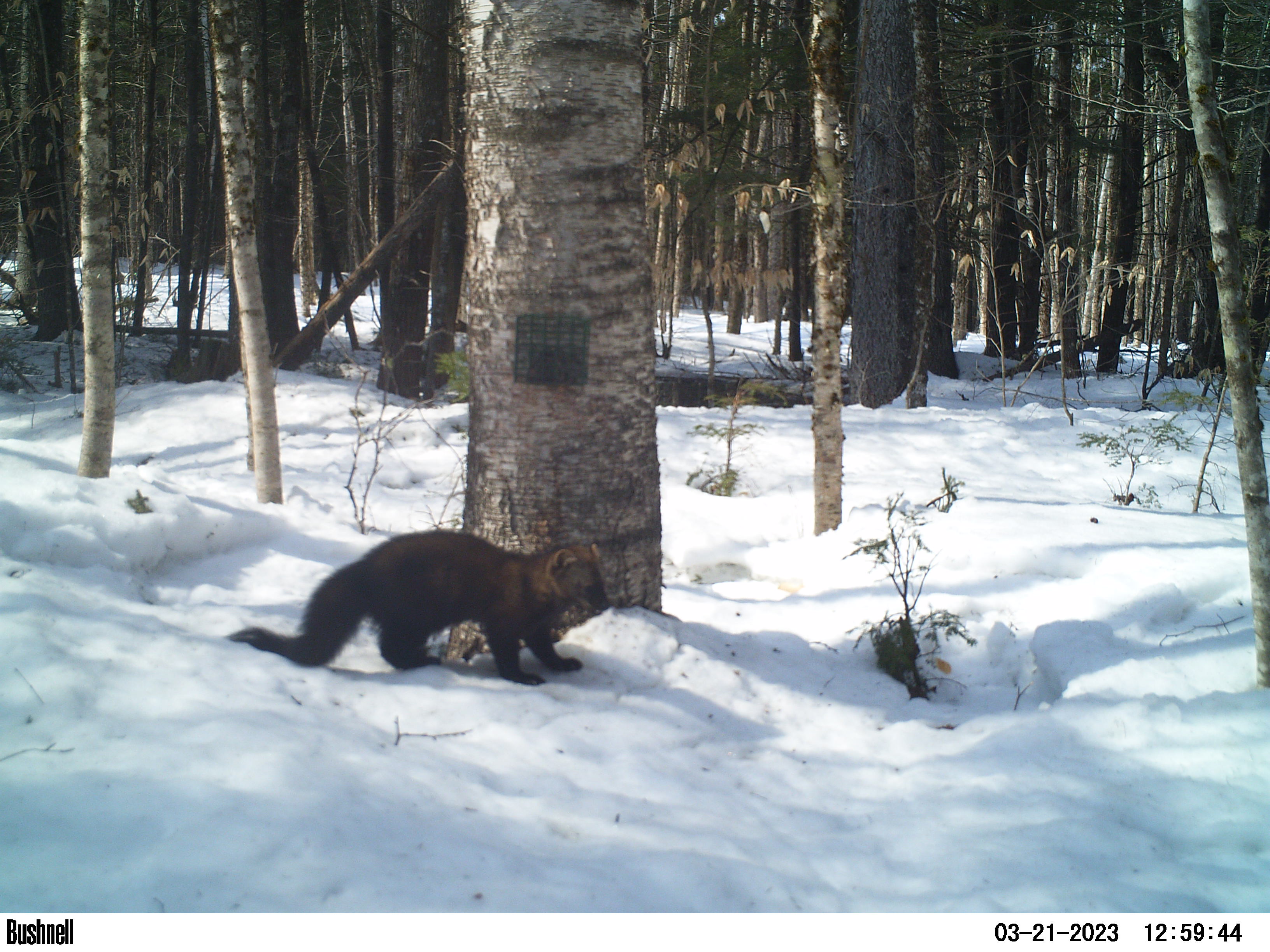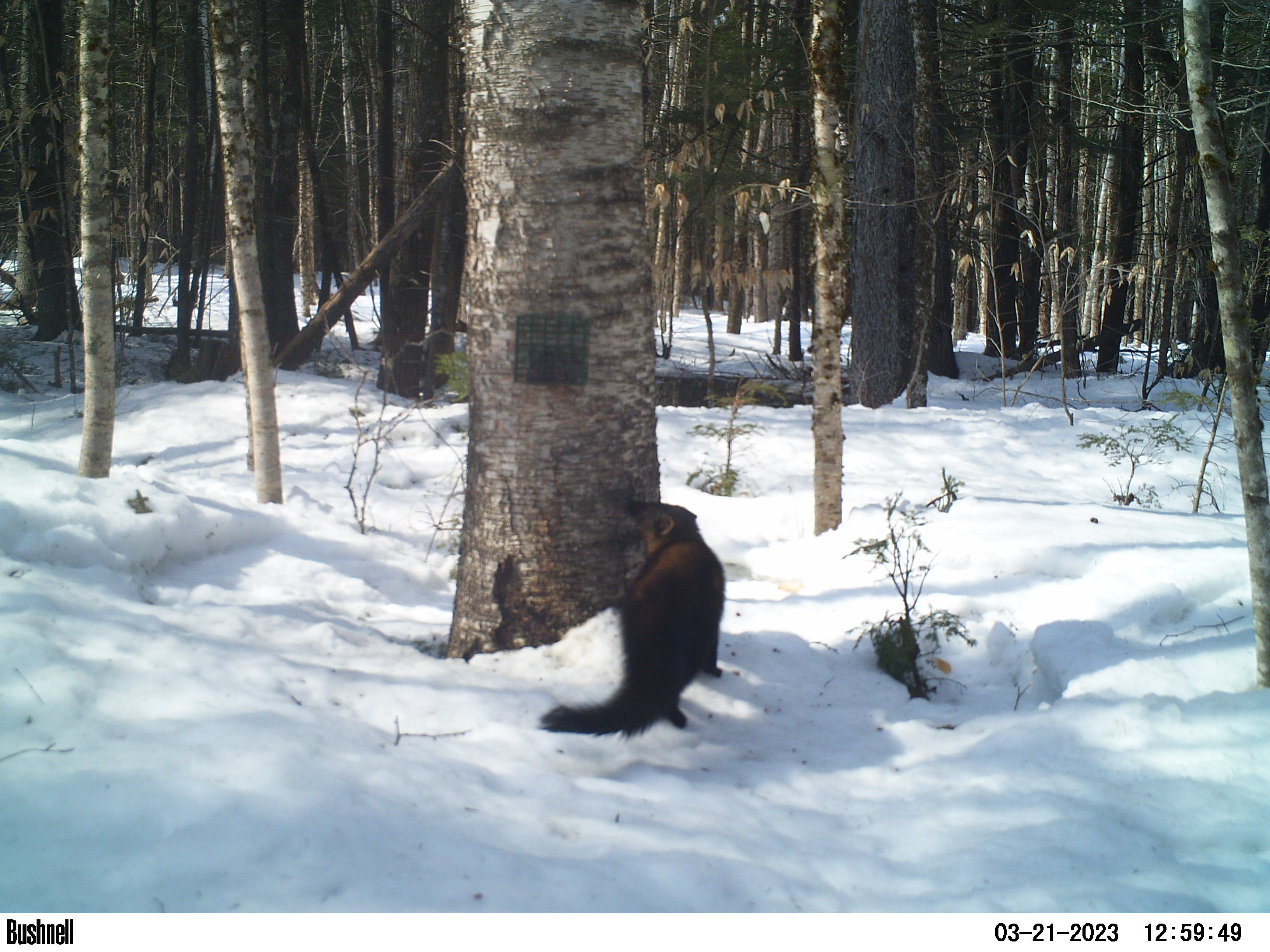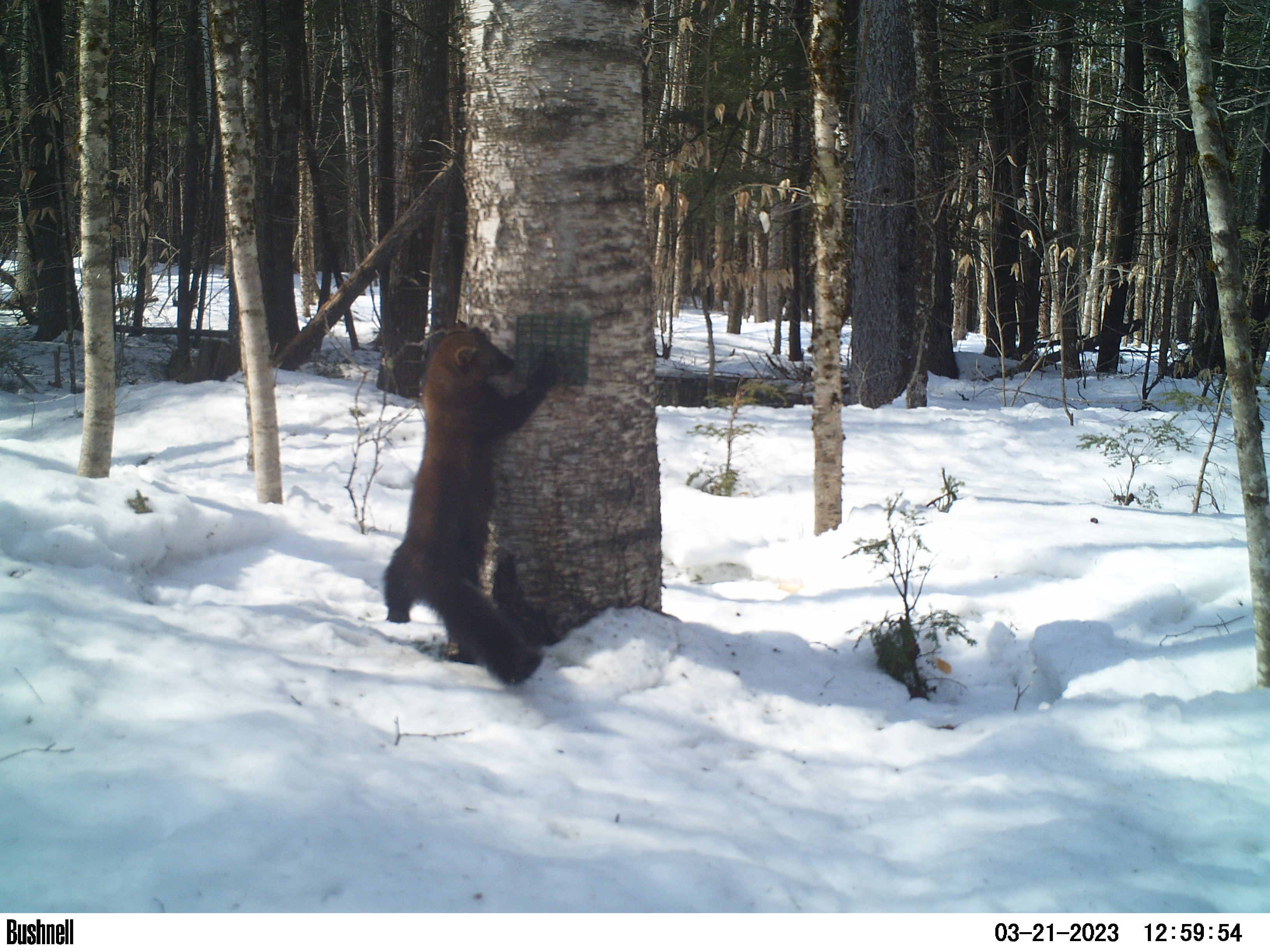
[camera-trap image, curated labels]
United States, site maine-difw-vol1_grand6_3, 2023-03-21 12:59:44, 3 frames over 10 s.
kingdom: Animalia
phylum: Chordata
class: Mammalia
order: Carnivora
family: Mustelidae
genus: Pekania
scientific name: Pekania pennanti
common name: fisher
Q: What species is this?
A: Fisher (Pekania pennanti).